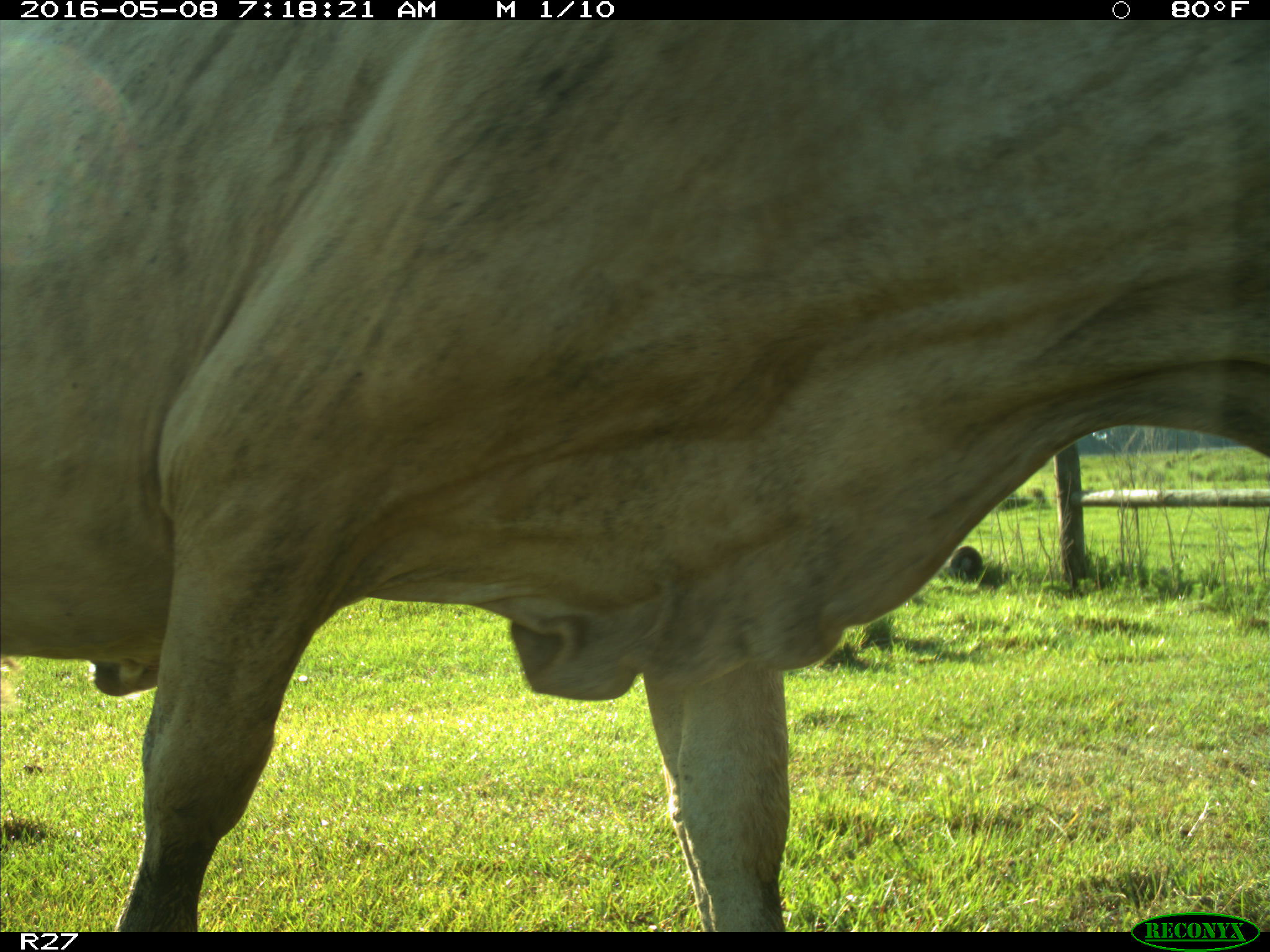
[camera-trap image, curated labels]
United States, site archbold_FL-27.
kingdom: Animalia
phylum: Chordata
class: Mammalia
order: Artiodactyla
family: Bovidae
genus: Bos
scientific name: Bos taurus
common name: domestic cow